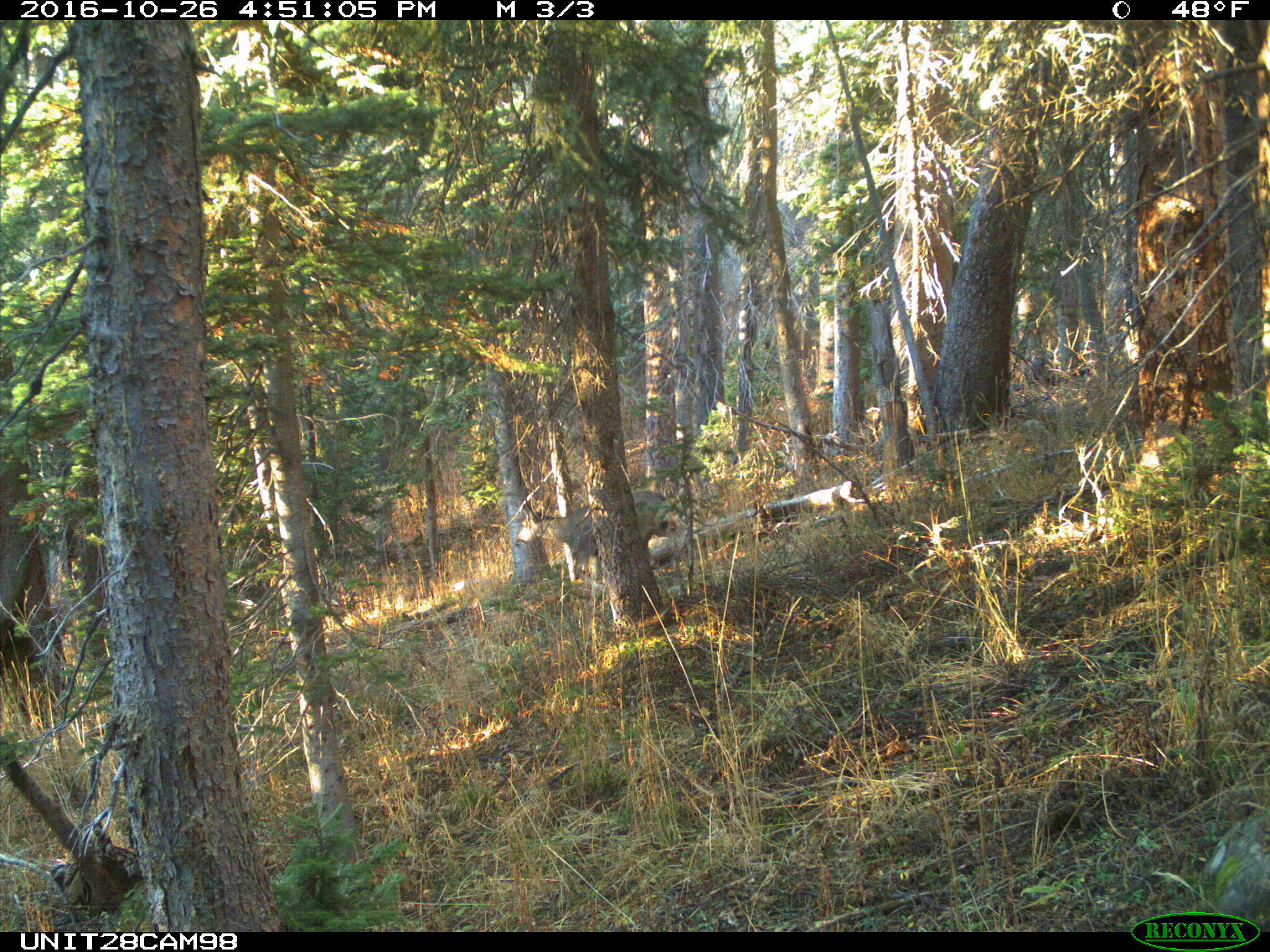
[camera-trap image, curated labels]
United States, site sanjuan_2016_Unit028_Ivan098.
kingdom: Animalia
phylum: Chordata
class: Mammalia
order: Artiodactyla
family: Cervidae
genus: Odocoileus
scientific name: Odocoileus hemionus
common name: mule deer